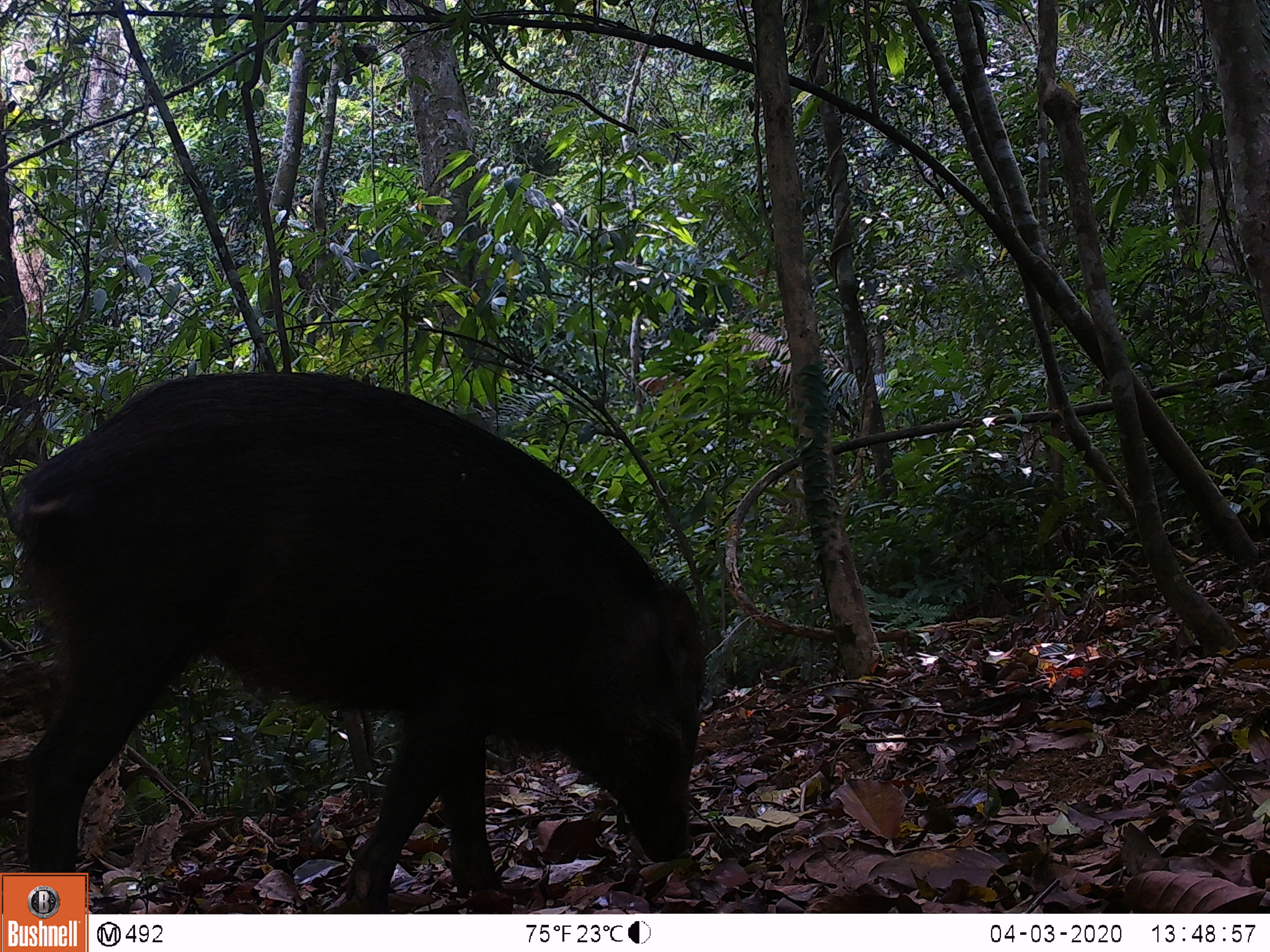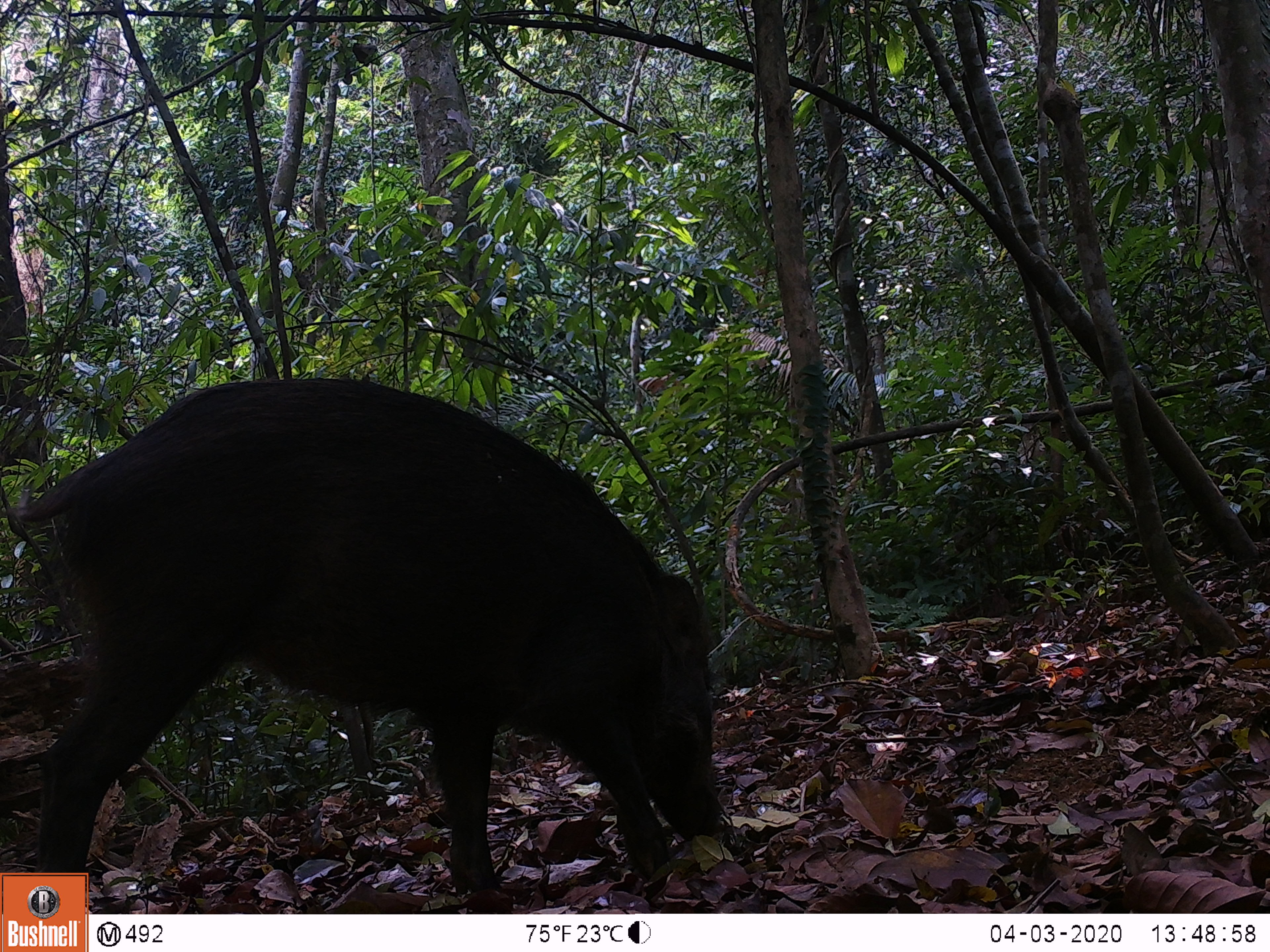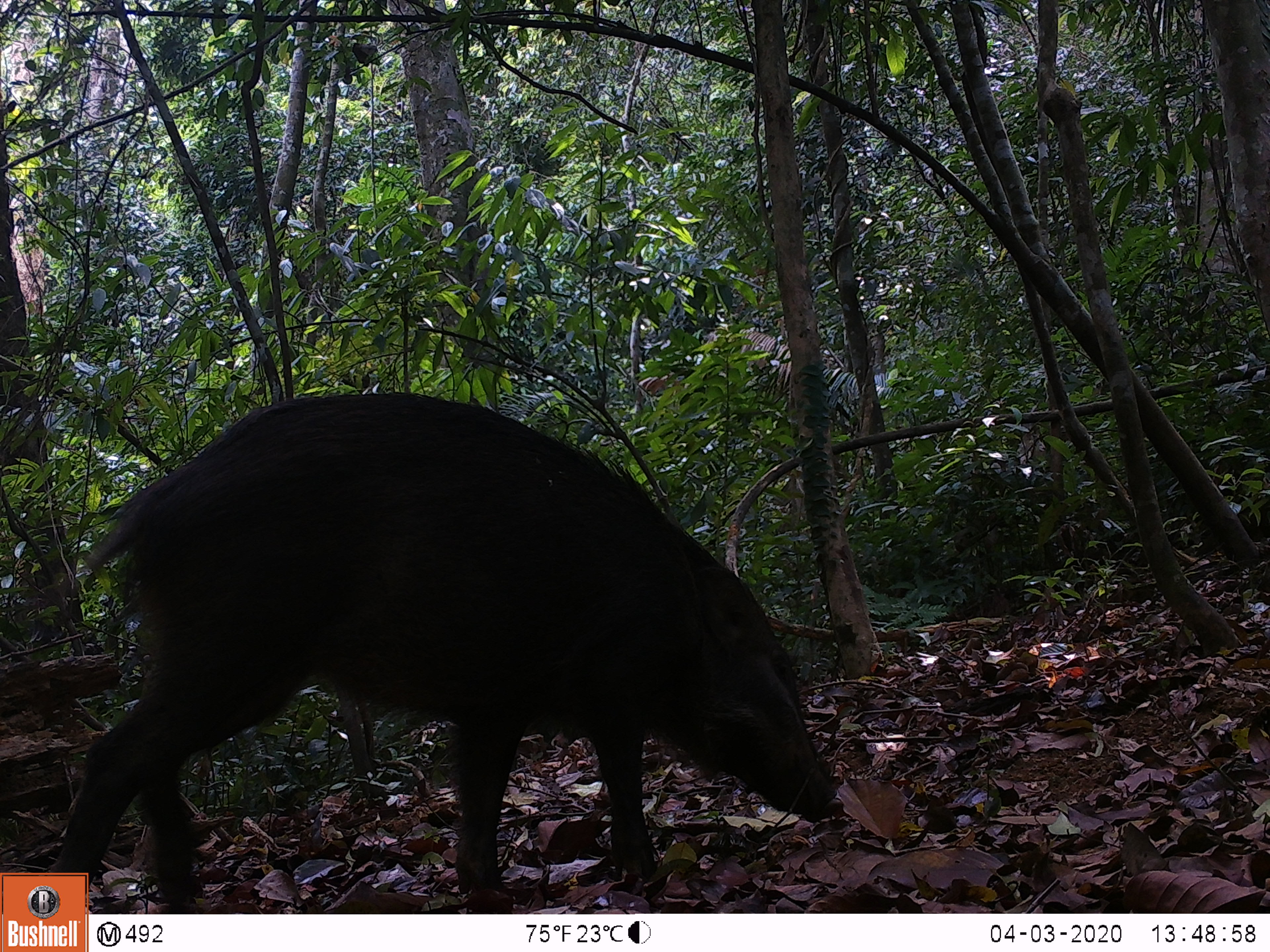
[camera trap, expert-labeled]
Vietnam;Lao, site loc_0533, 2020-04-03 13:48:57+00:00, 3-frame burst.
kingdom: Animalia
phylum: Chordata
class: Mammalia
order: Artiodactyla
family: Suidae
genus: Sus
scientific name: Sus scrofa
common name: eurasian wild pig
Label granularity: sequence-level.